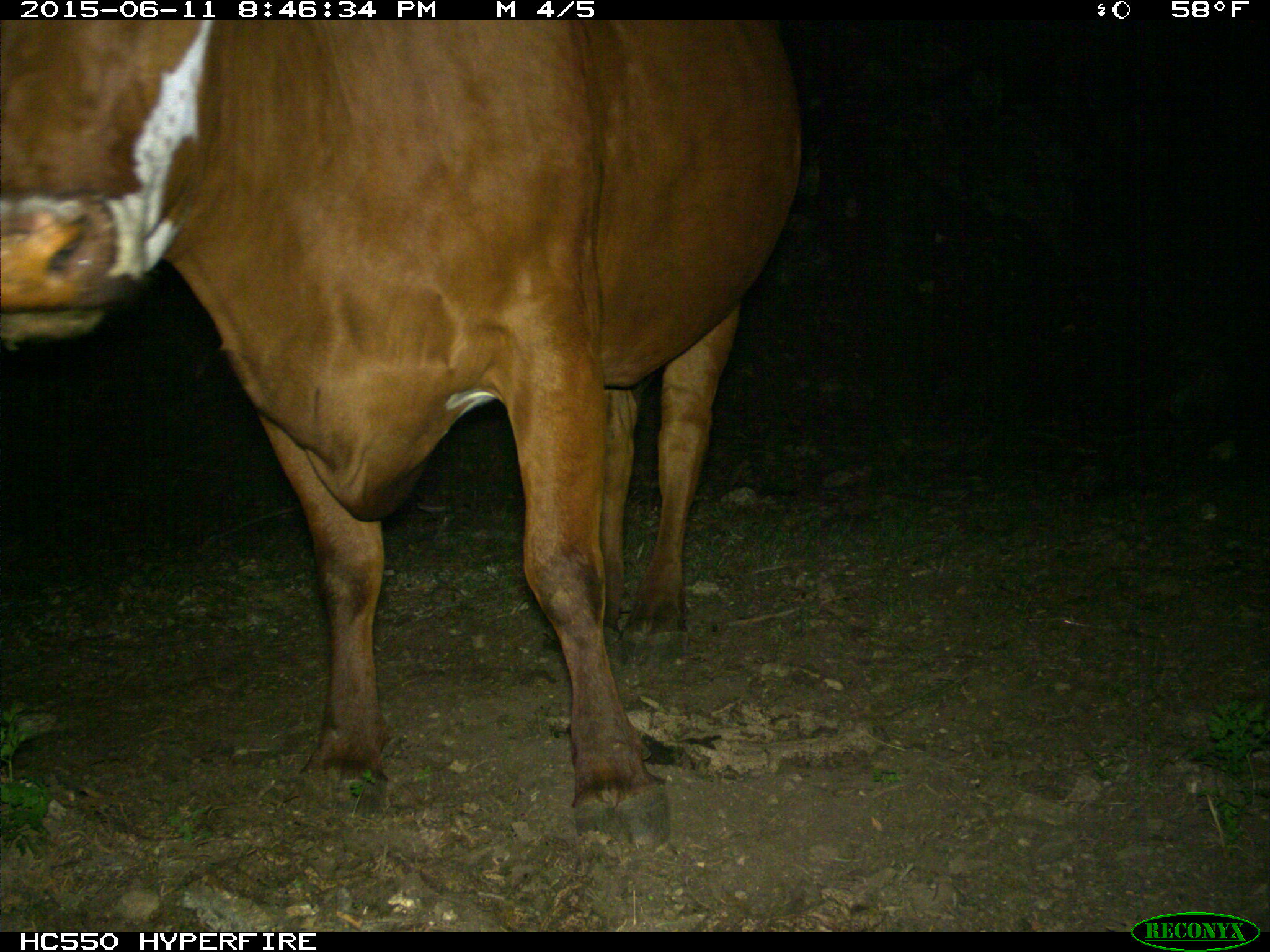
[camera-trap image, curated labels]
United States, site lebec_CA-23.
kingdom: Animalia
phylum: Chordata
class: Mammalia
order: Artiodactyla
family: Bovidae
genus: Bos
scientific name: Bos taurus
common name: domestic cow